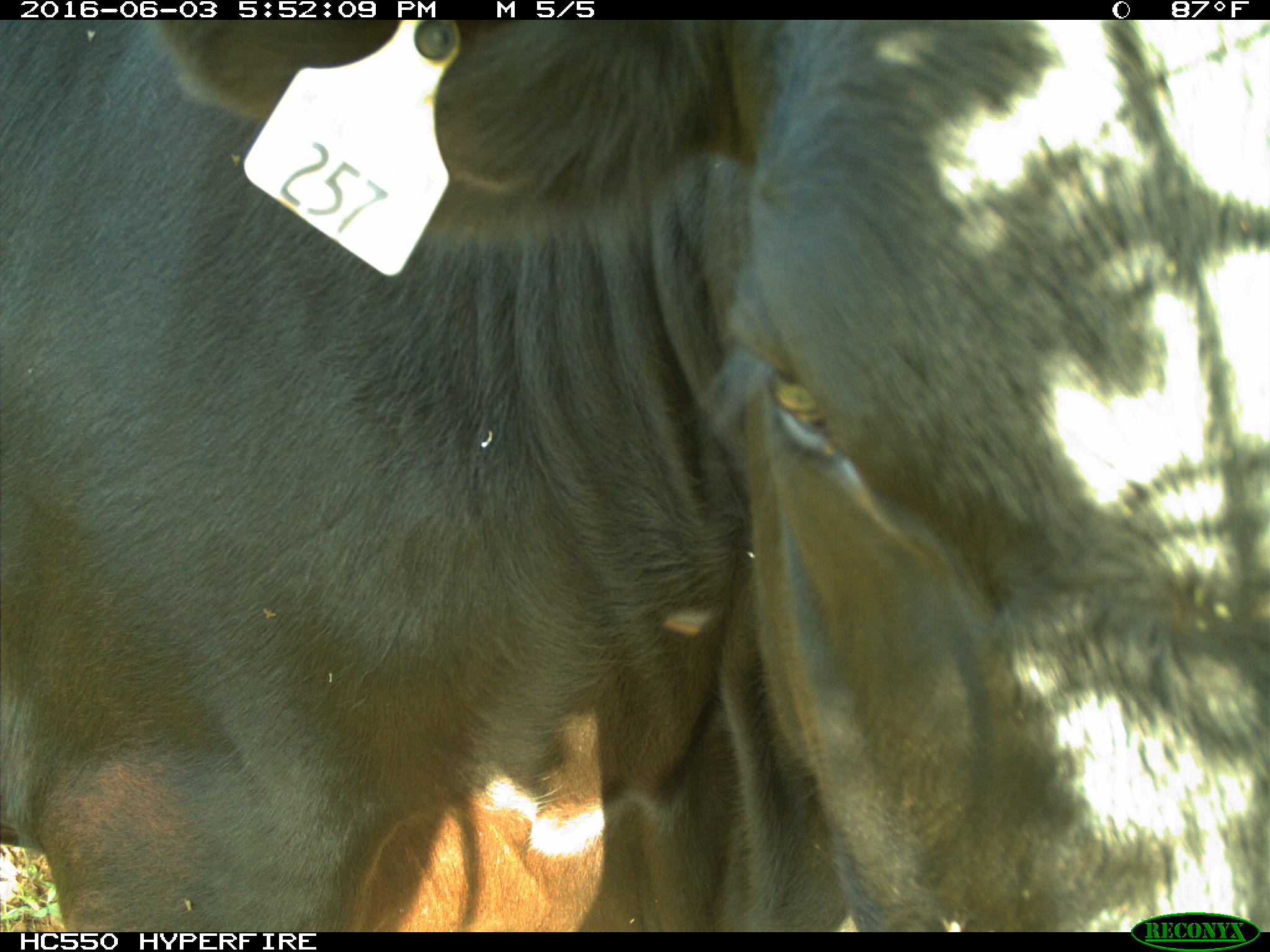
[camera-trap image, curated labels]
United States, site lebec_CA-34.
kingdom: Animalia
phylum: Chordata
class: Mammalia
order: Artiodactyla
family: Bovidae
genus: Bos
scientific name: Bos taurus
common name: domestic cow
Bos taurus (domestic cow).